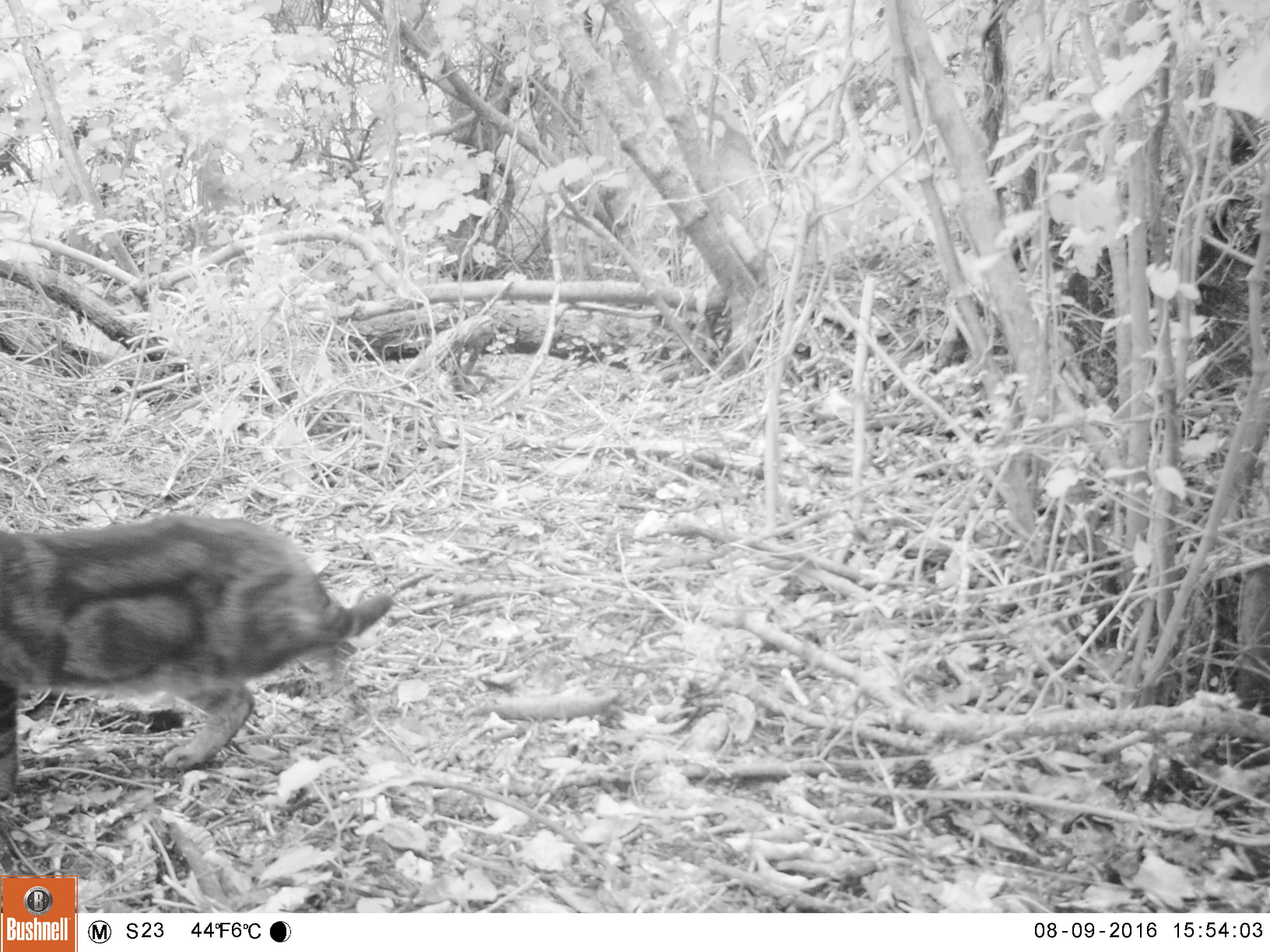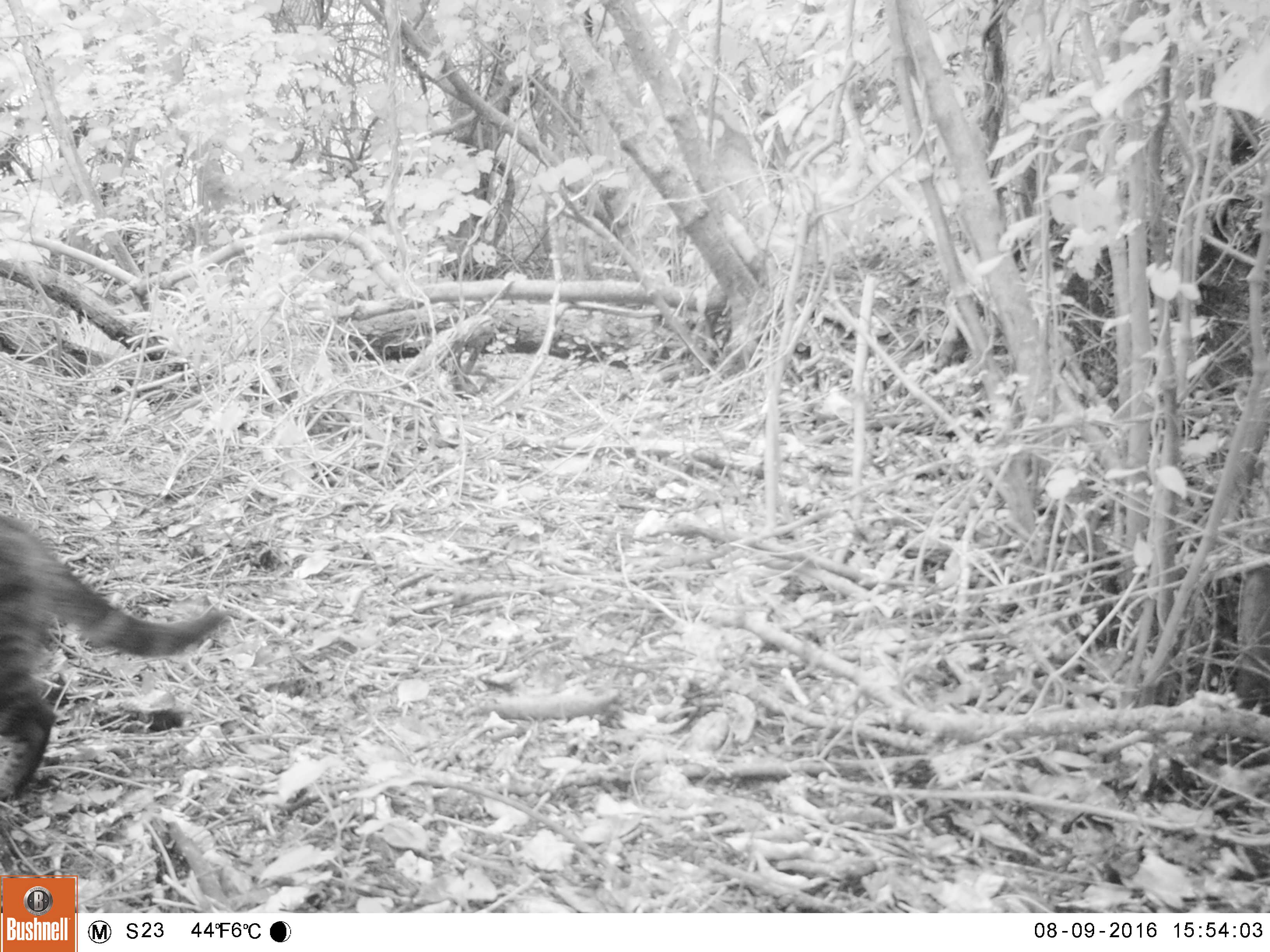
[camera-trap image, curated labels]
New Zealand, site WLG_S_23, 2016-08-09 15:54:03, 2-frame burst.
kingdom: Animalia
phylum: Chordata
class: Mammalia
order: Carnivora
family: Felidae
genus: Felis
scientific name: Felis catus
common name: domestic cat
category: cat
Cat (domestic cat) (Felis catus).